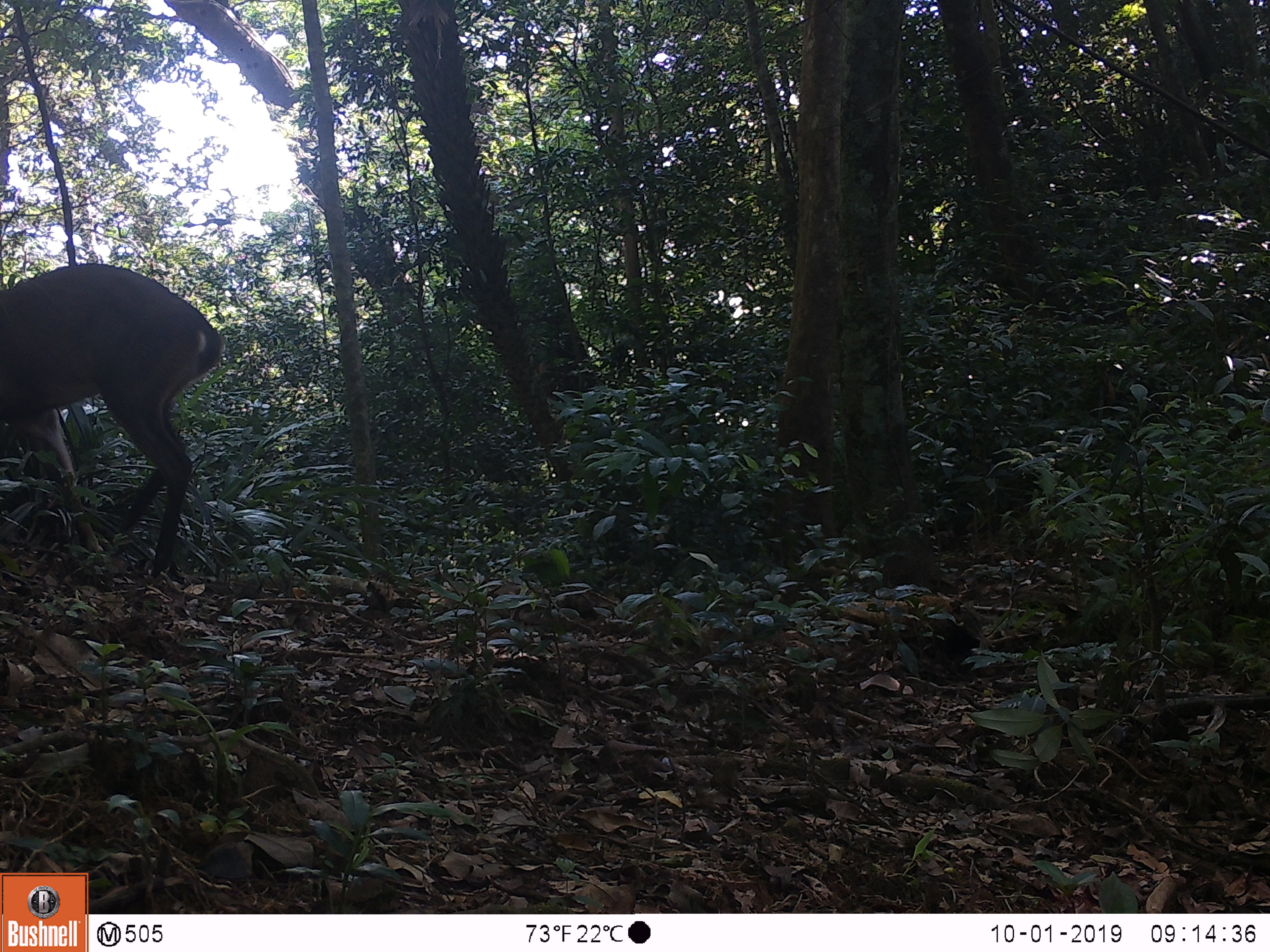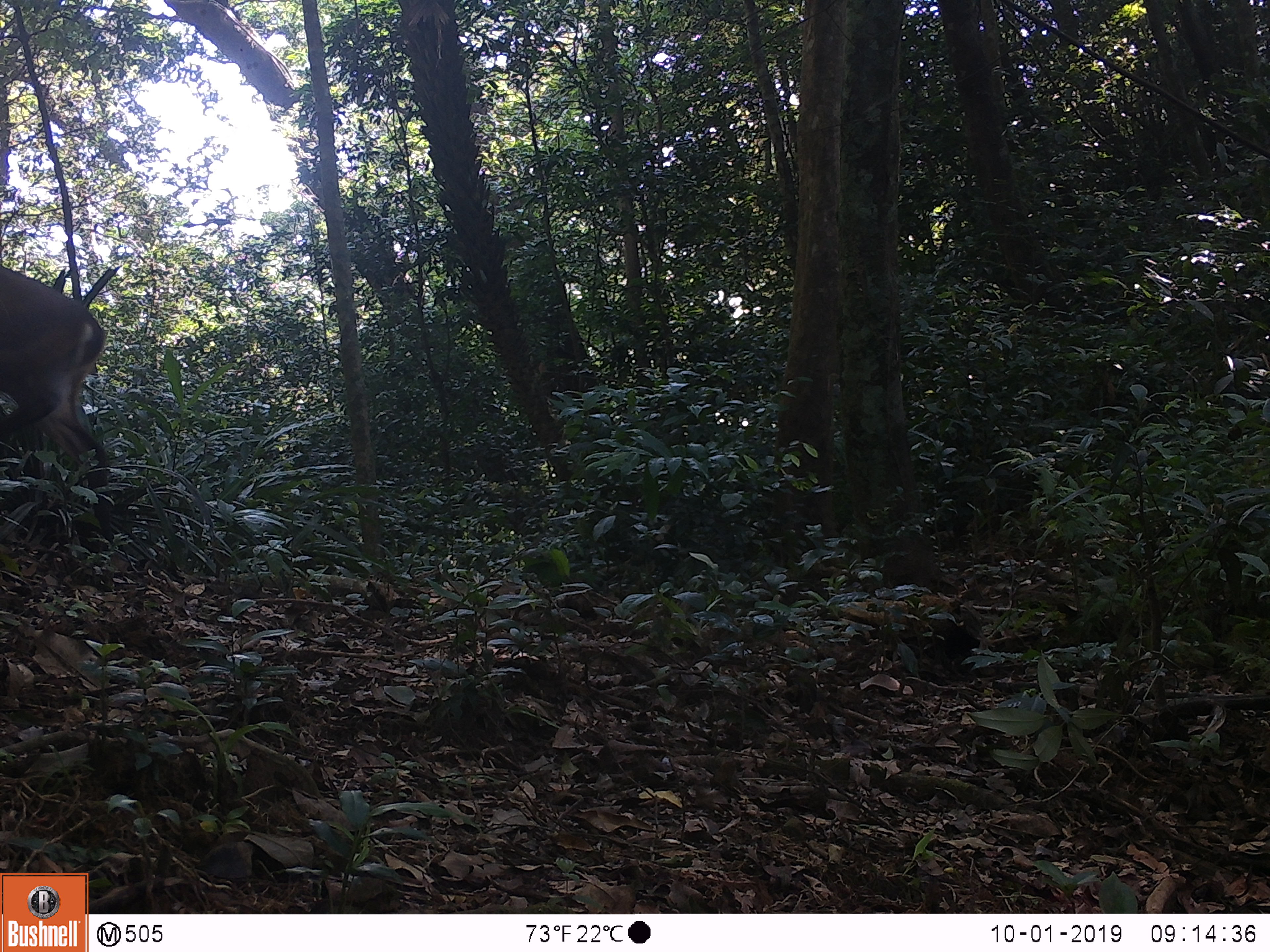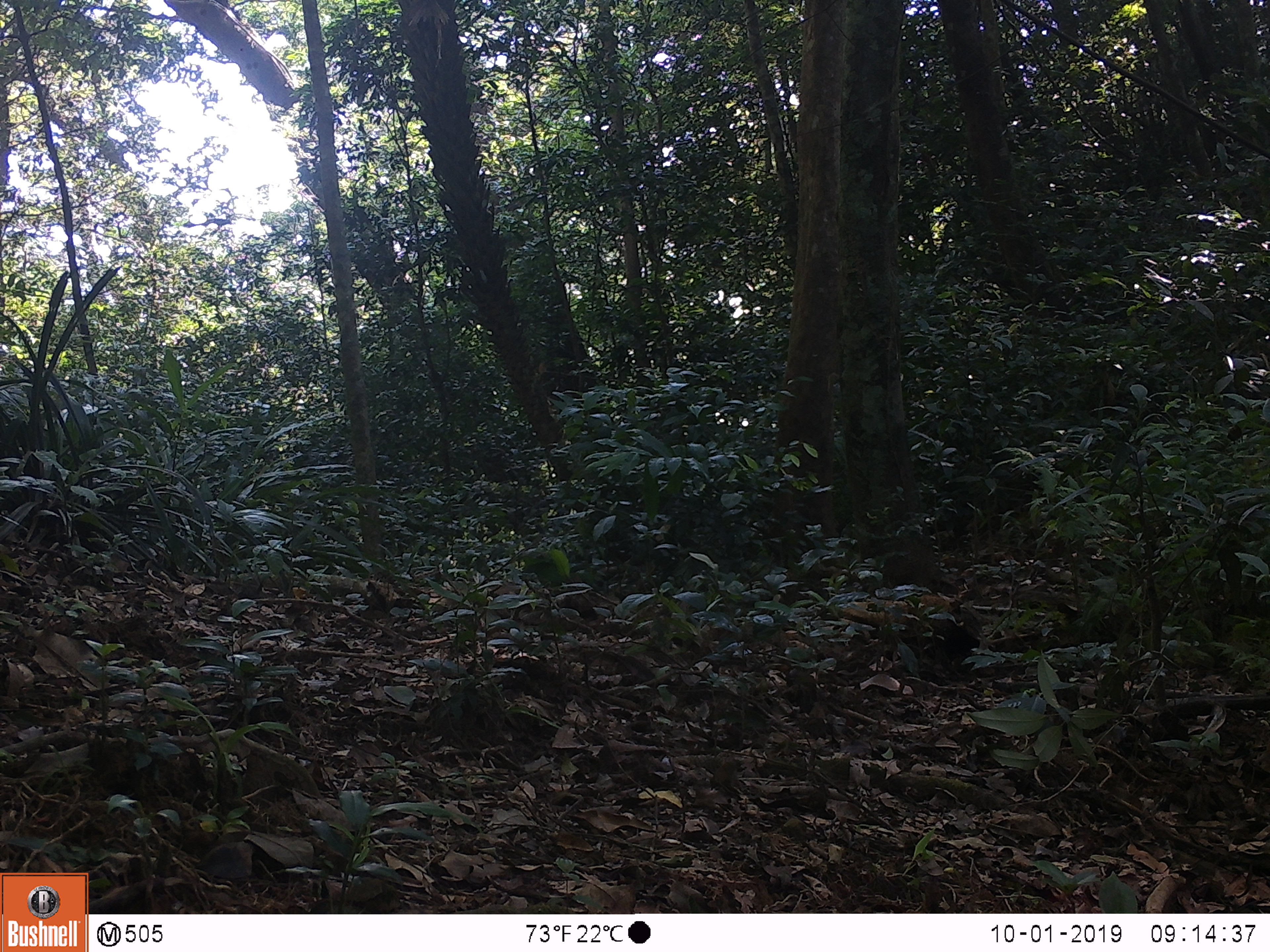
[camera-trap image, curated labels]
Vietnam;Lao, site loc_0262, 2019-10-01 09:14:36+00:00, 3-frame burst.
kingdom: Animalia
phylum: Chordata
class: Mammalia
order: Artiodactyla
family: Cervidae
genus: Muntiacus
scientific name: Muntiacus vuquangensis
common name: large-antlered muntjac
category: large antlered muntjac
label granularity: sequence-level